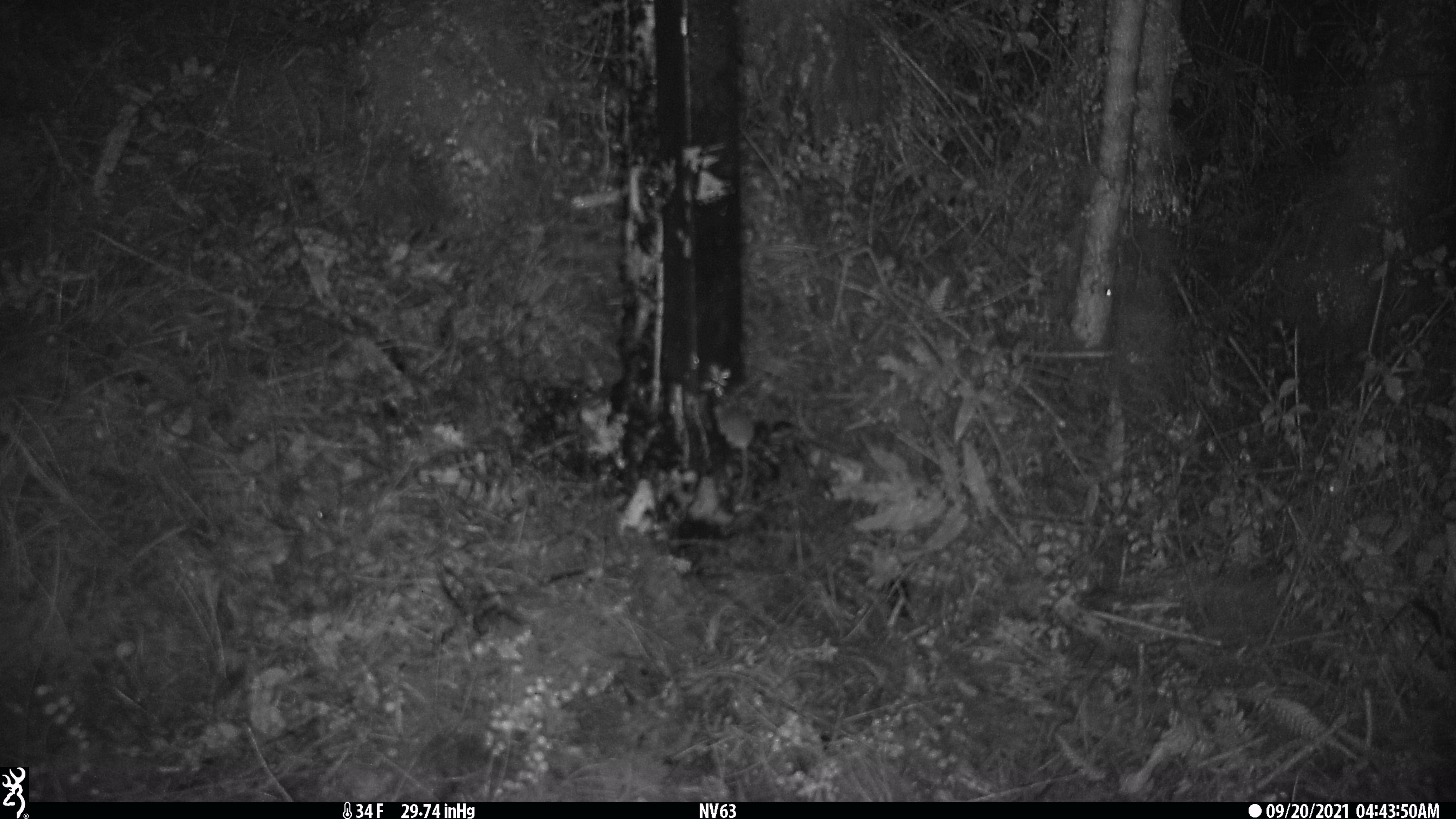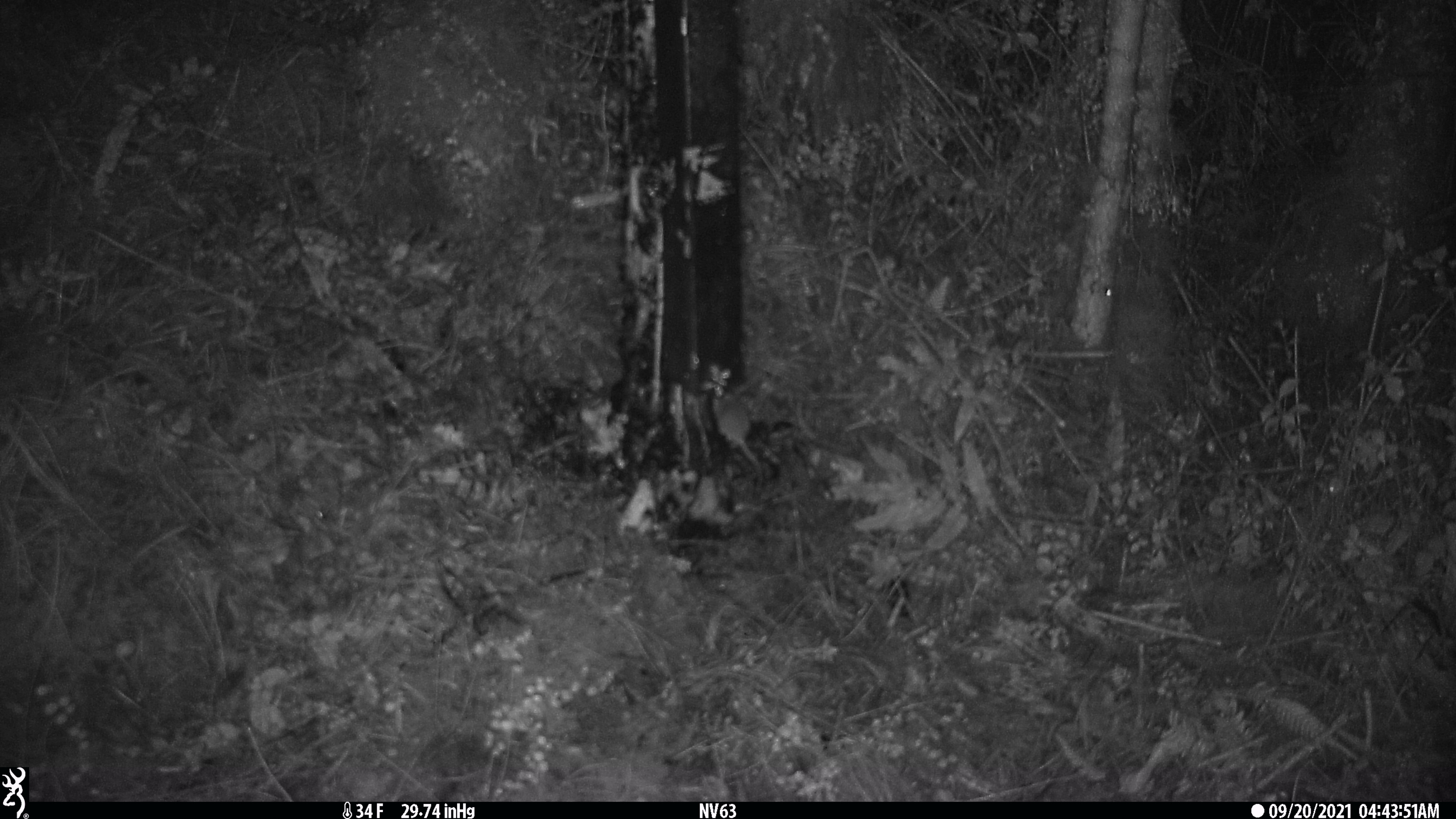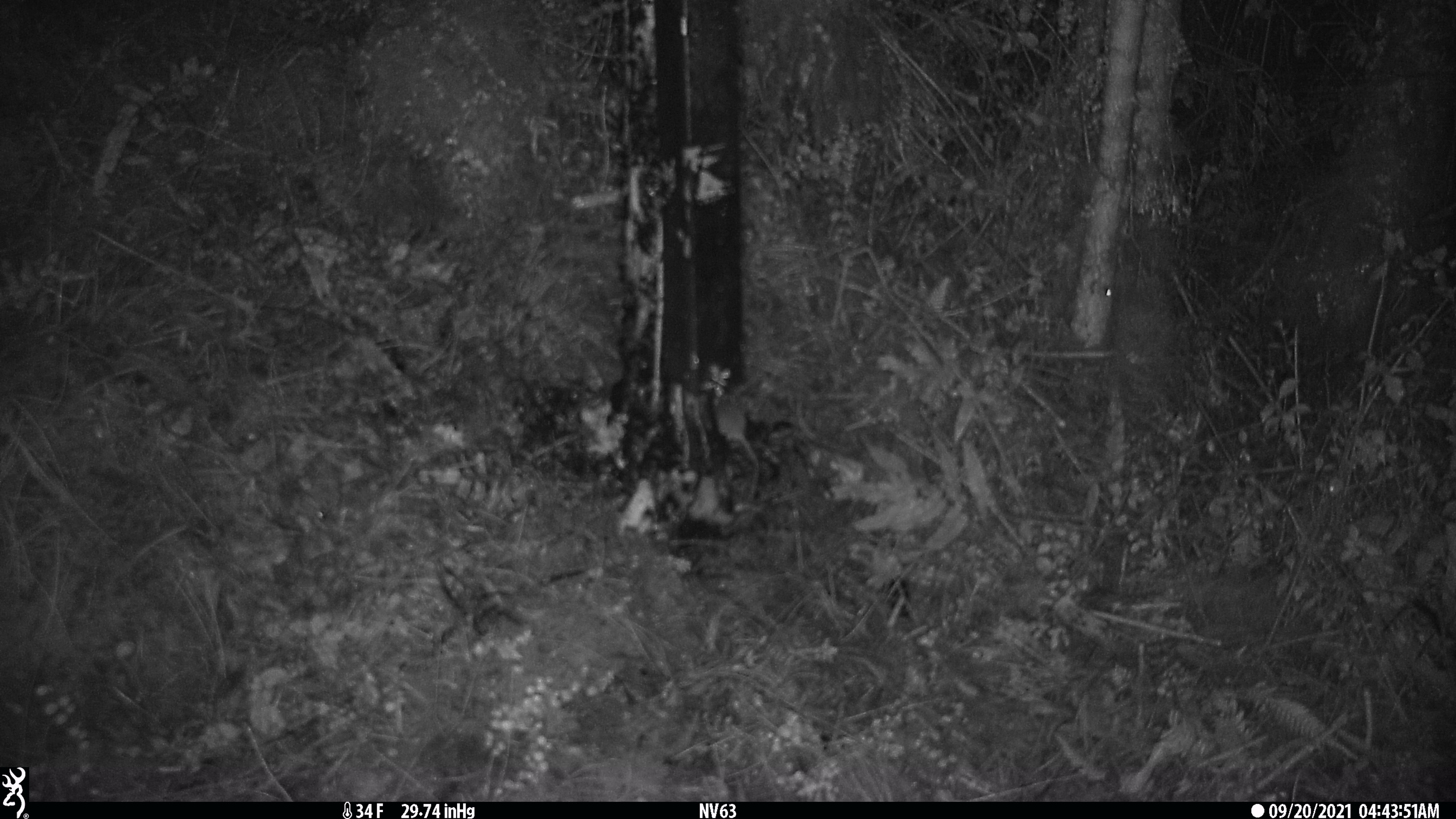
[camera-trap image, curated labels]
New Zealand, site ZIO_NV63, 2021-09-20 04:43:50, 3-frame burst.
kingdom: Animalia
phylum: Chordata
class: Mammalia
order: Rodentia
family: Muridae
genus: Mus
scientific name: Mus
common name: mouse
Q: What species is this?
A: Mouse (Mus).